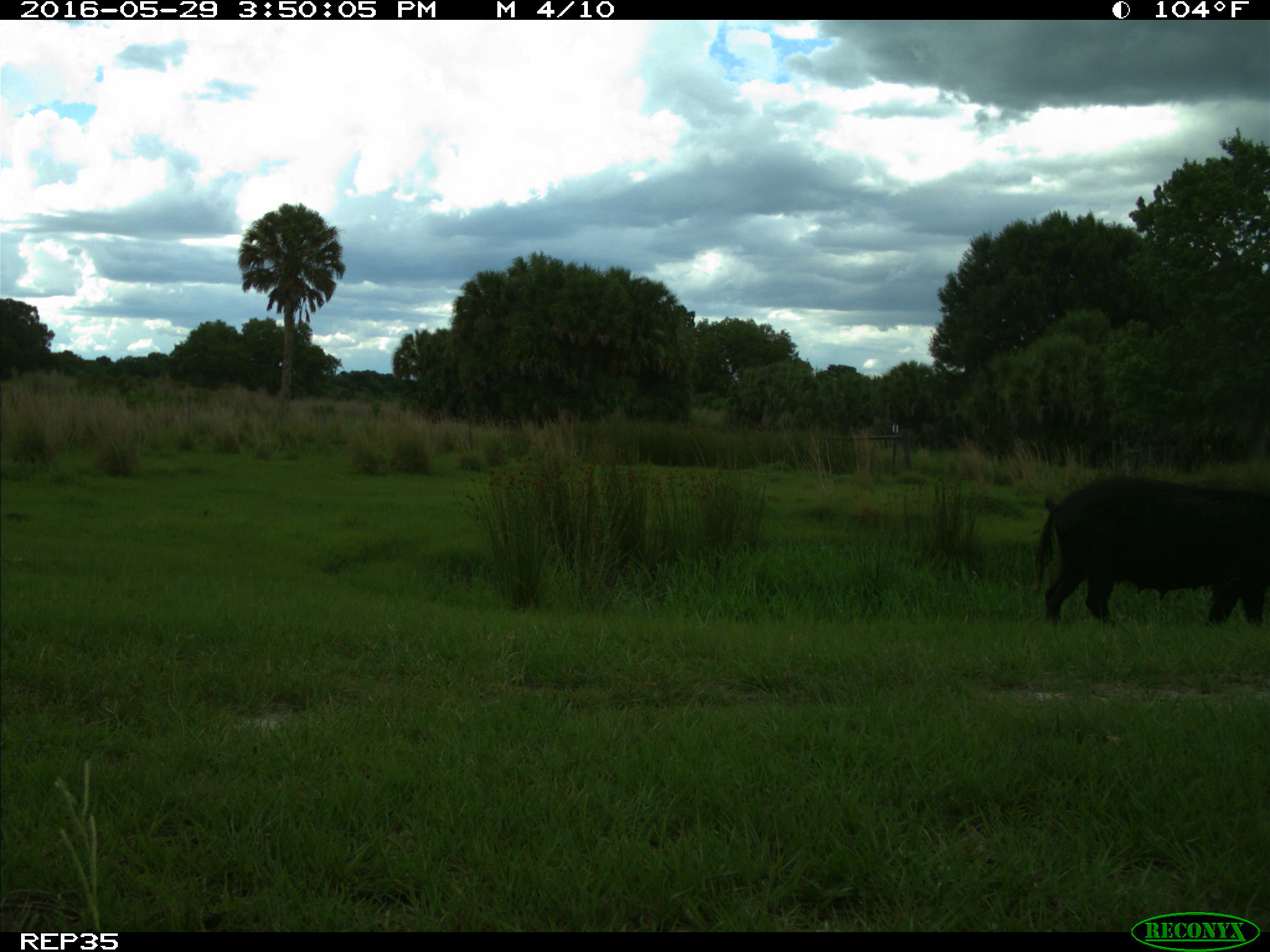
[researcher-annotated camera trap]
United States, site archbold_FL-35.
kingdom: Animalia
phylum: Chordata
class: Mammalia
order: Artiodactyla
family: Suidae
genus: Sus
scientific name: Sus scrofa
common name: wild boar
Sus scrofa (wild boar).